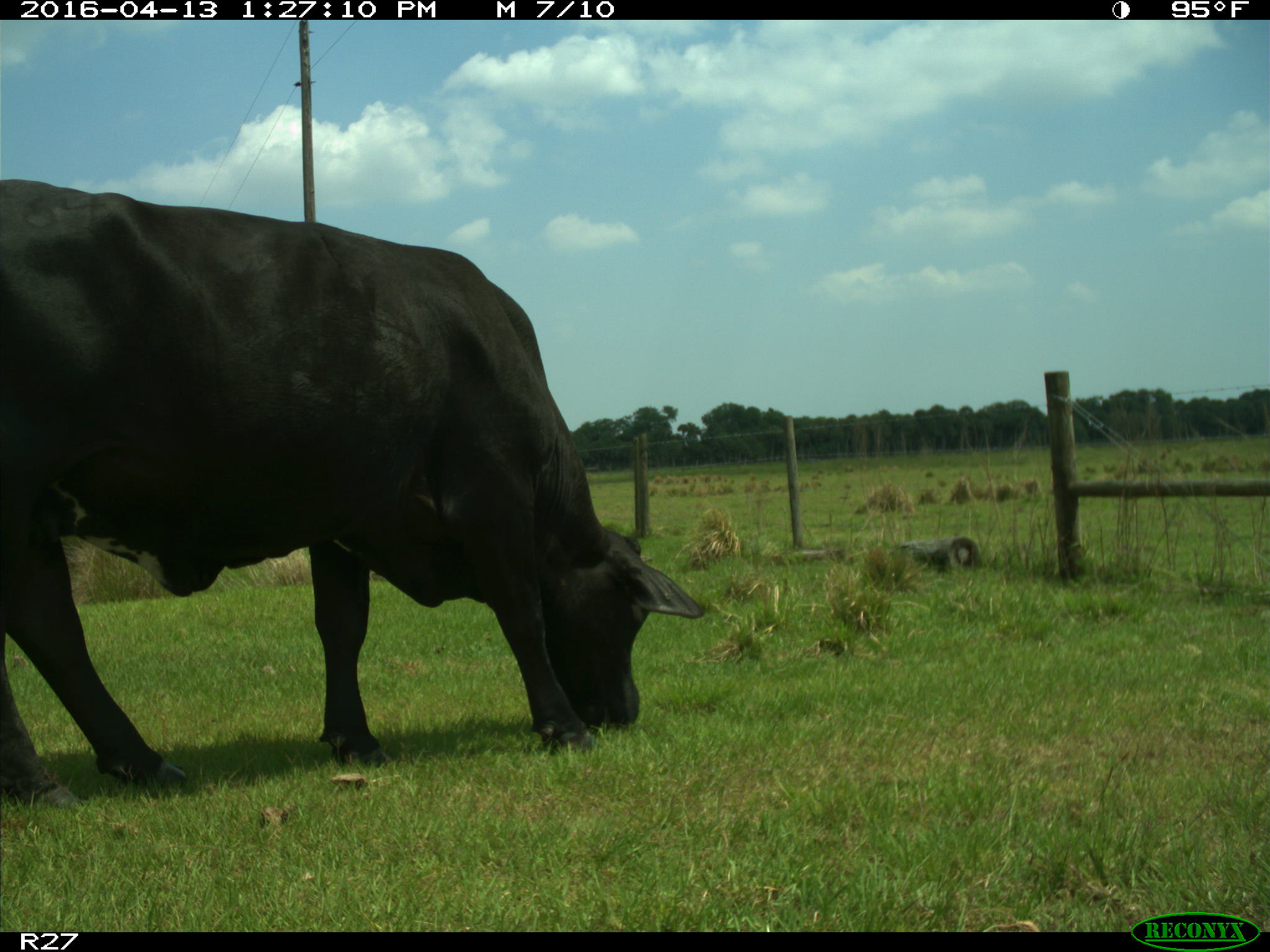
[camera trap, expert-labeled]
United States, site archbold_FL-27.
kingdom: Animalia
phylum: Chordata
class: Mammalia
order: Artiodactyla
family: Bovidae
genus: Bos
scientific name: Bos taurus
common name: domestic cow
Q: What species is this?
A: Bos taurus (domestic cow).